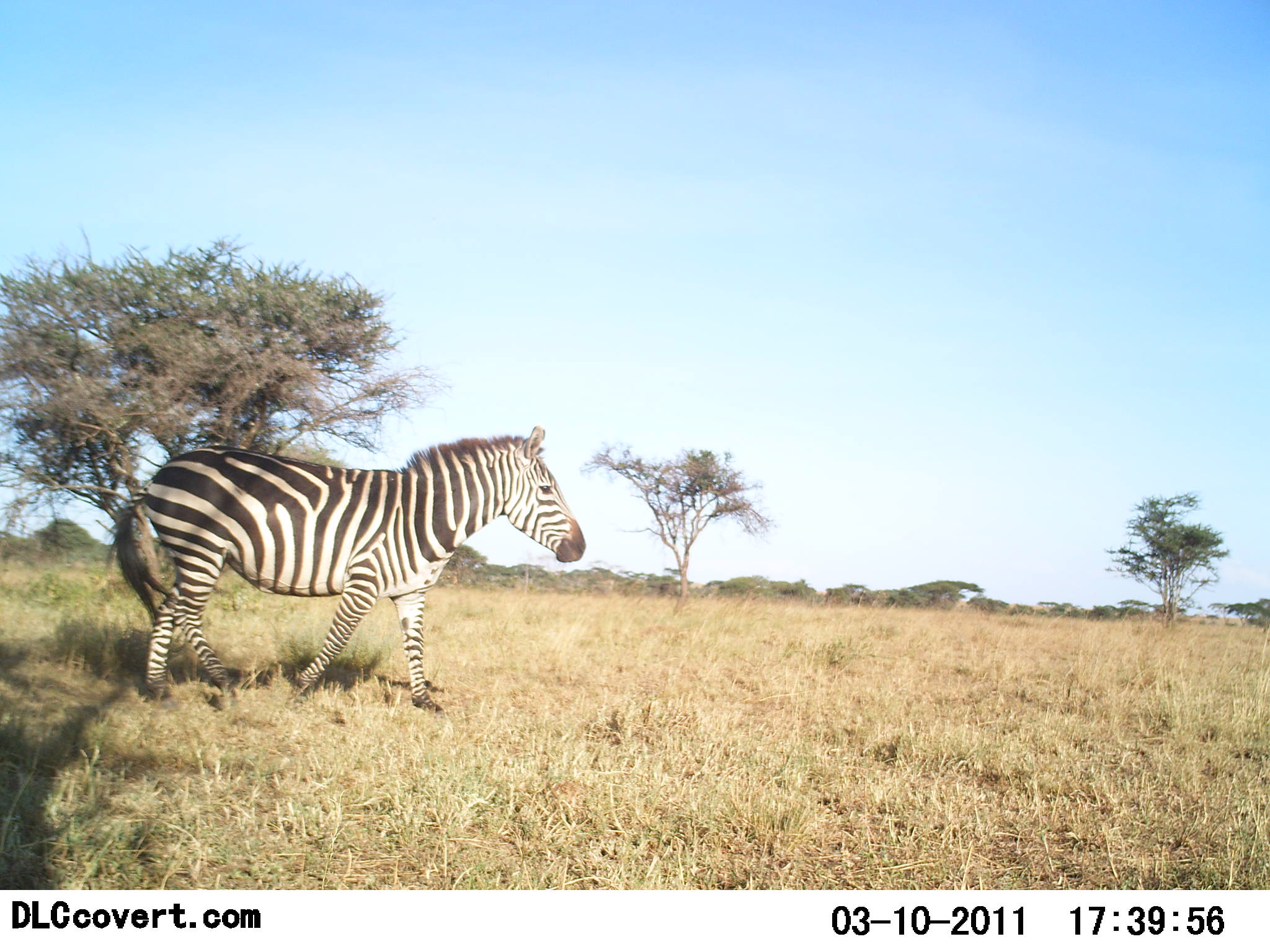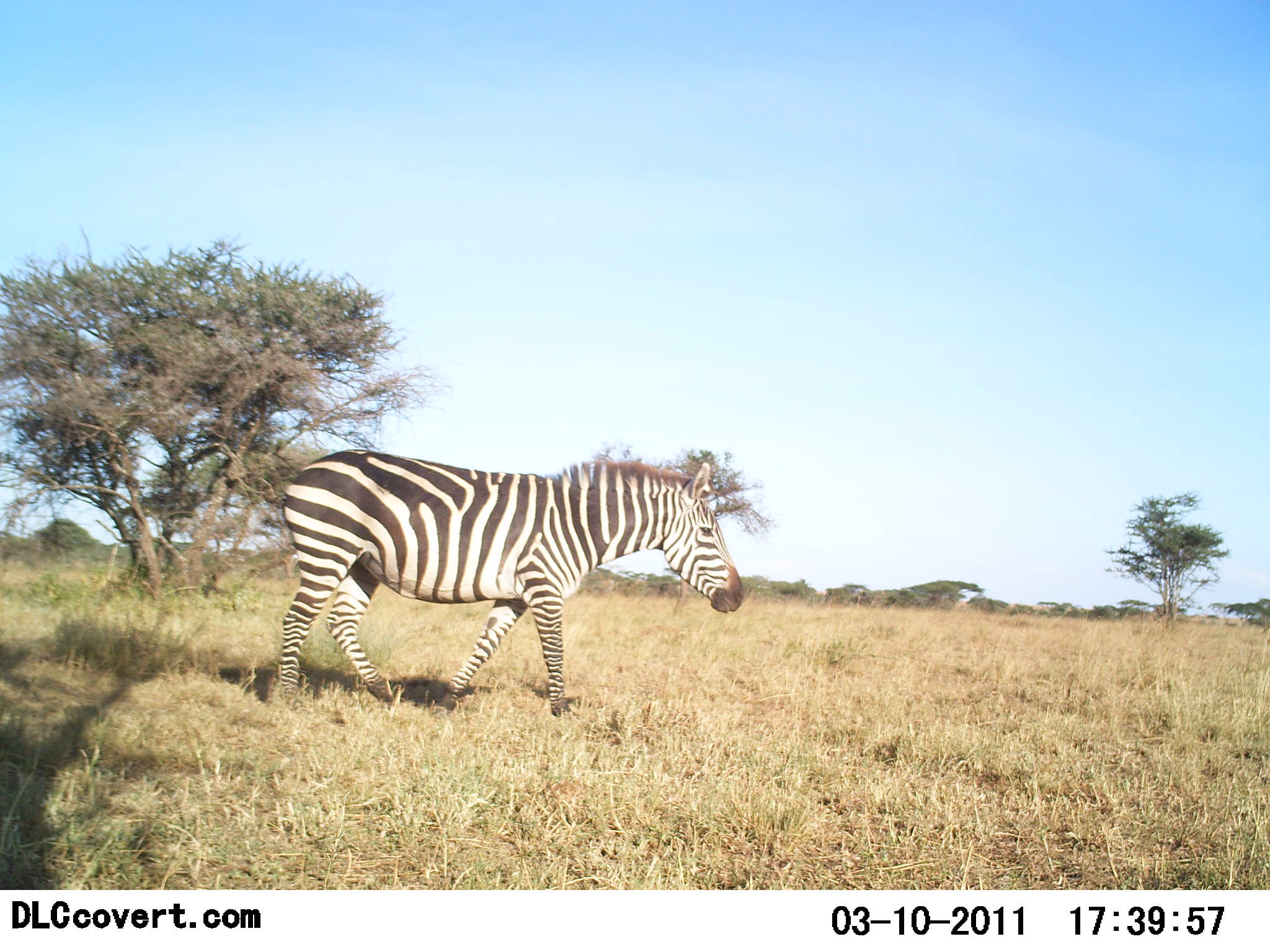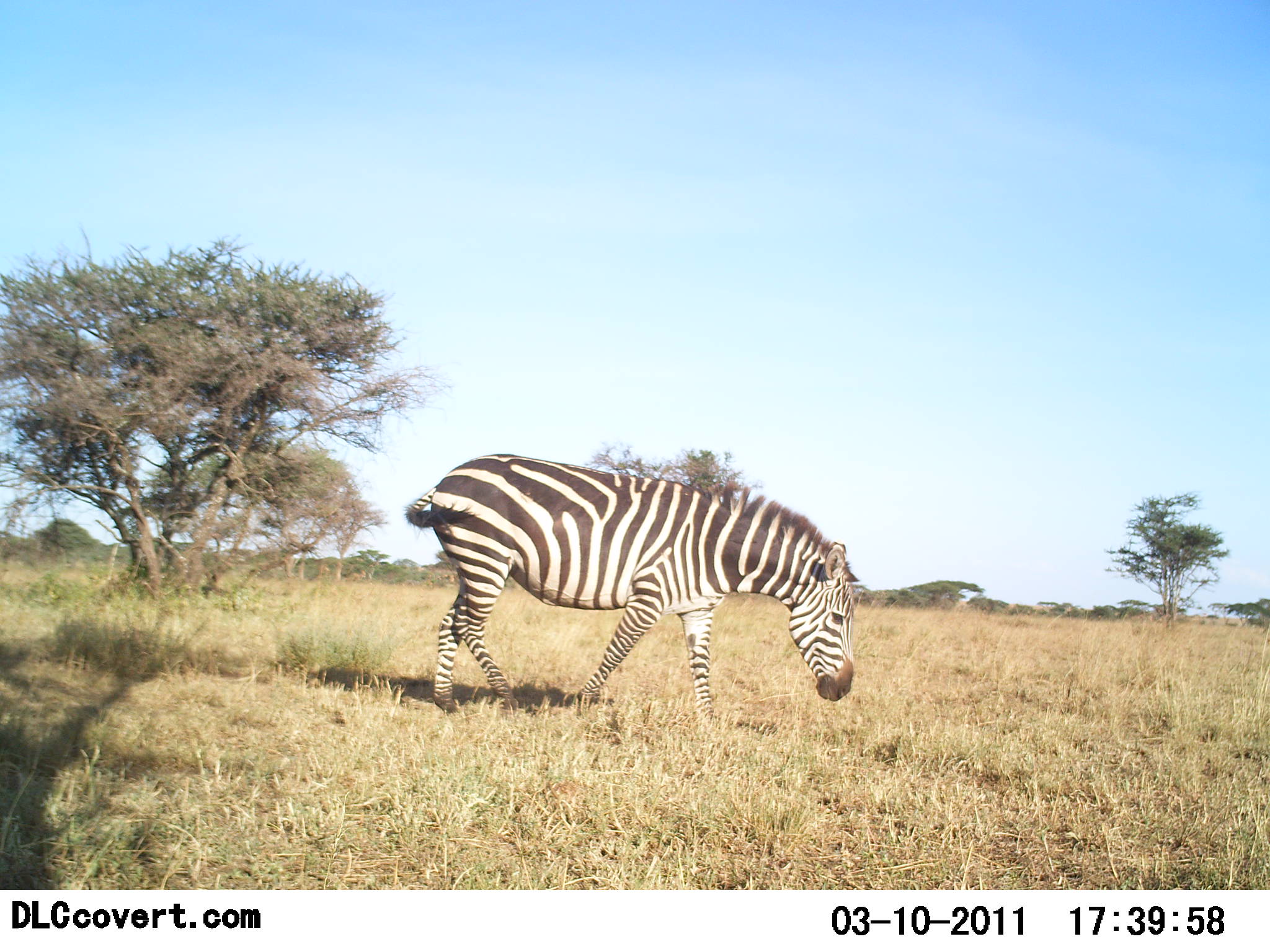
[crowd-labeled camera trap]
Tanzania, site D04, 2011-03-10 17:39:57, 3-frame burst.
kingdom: Animalia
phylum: Chordata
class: Mammalia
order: Perissodactyla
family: Equidae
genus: Equus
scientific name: Equus quagga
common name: plains zebra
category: zebra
Zebra (plains zebra) (Equus quagga), count 1. Behavior (volunteer vote fractions): standing 0%, resting 0%, moving 92%, interacting 0%. Young present (vote fraction): 0%. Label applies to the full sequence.